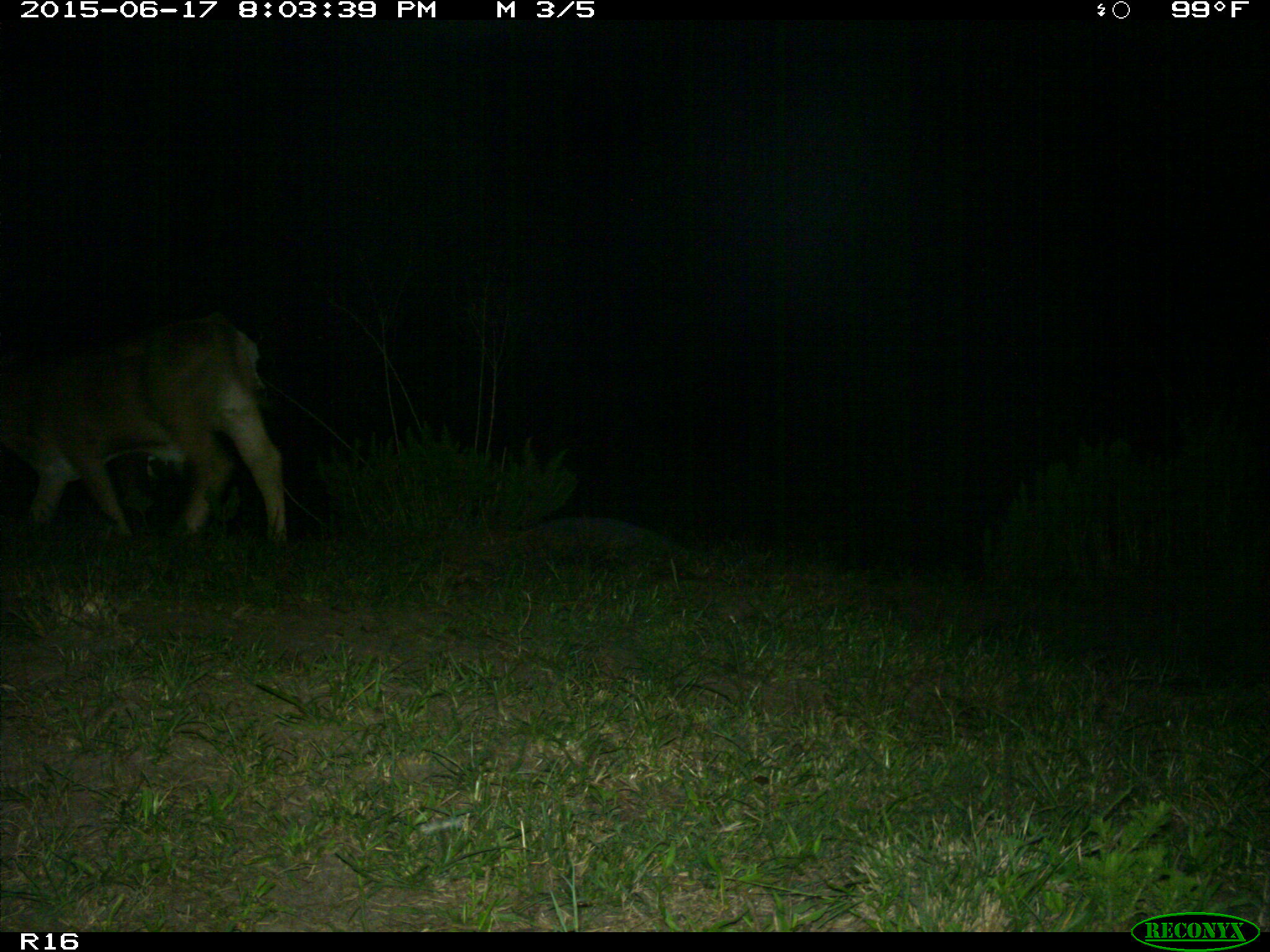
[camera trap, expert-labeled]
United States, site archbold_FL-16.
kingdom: Animalia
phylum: Chordata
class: Mammalia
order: Artiodactyla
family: Bovidae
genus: Bos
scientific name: Bos taurus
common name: domestic cow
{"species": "Bos taurus (domestic cow)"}